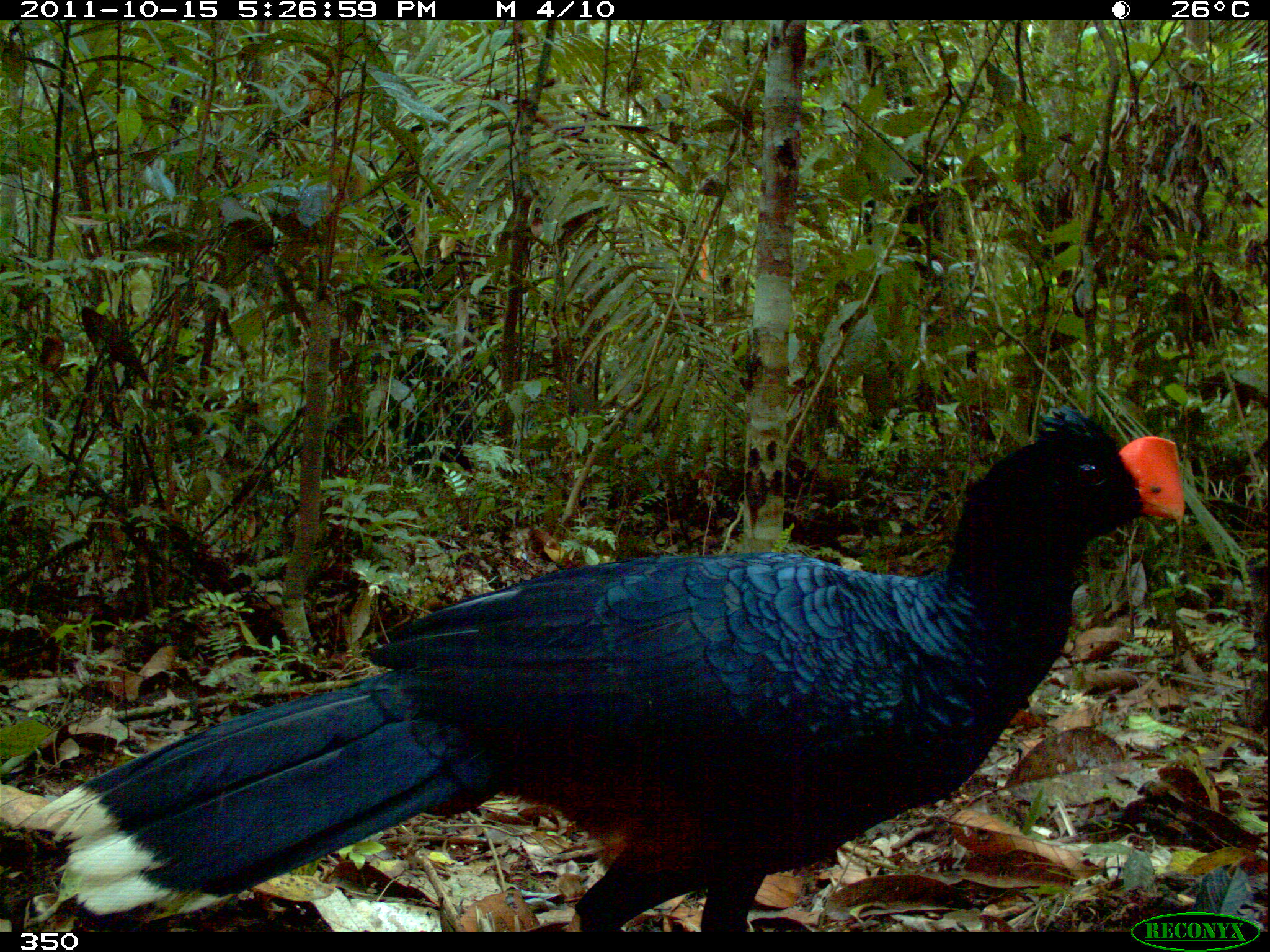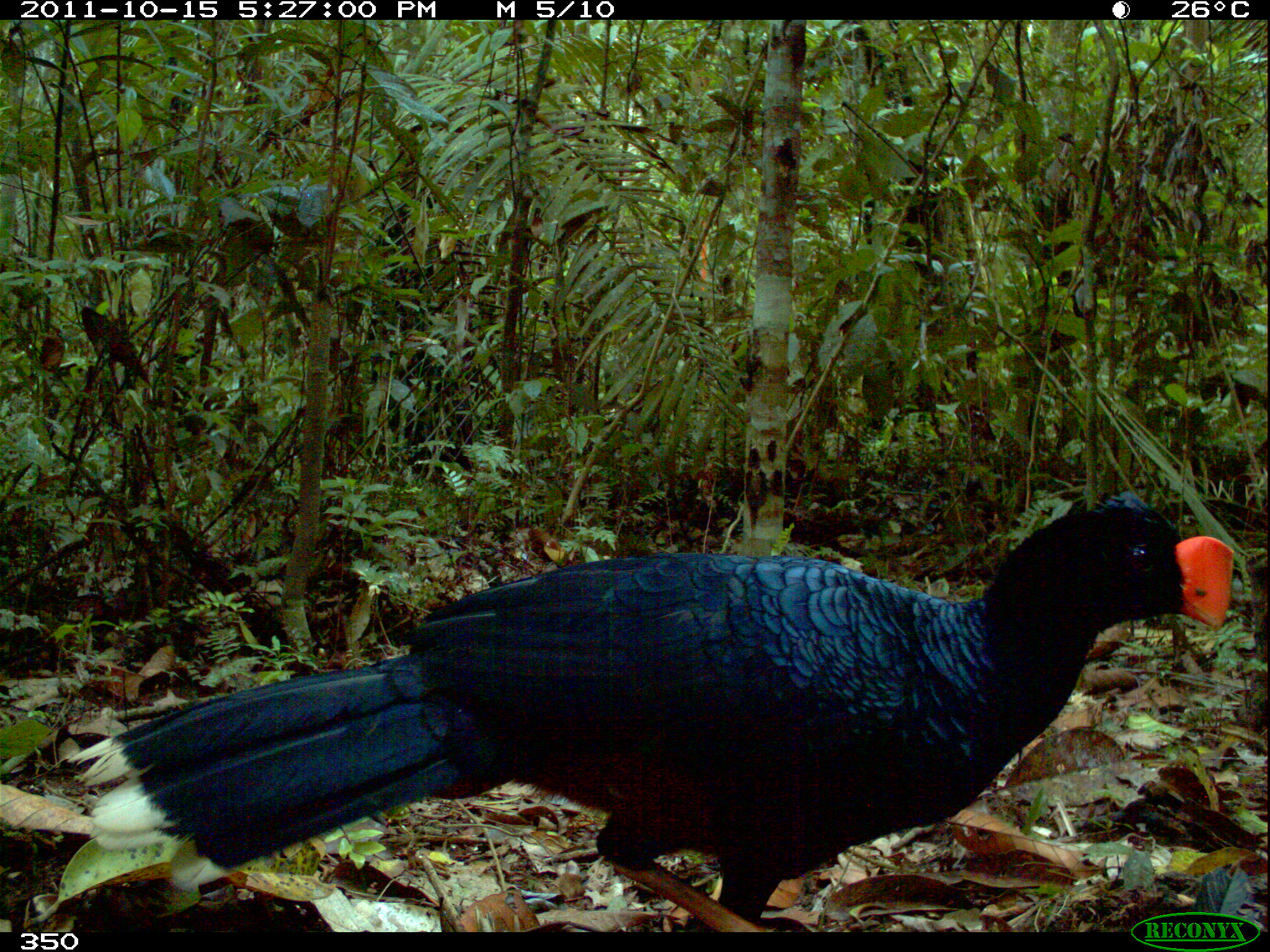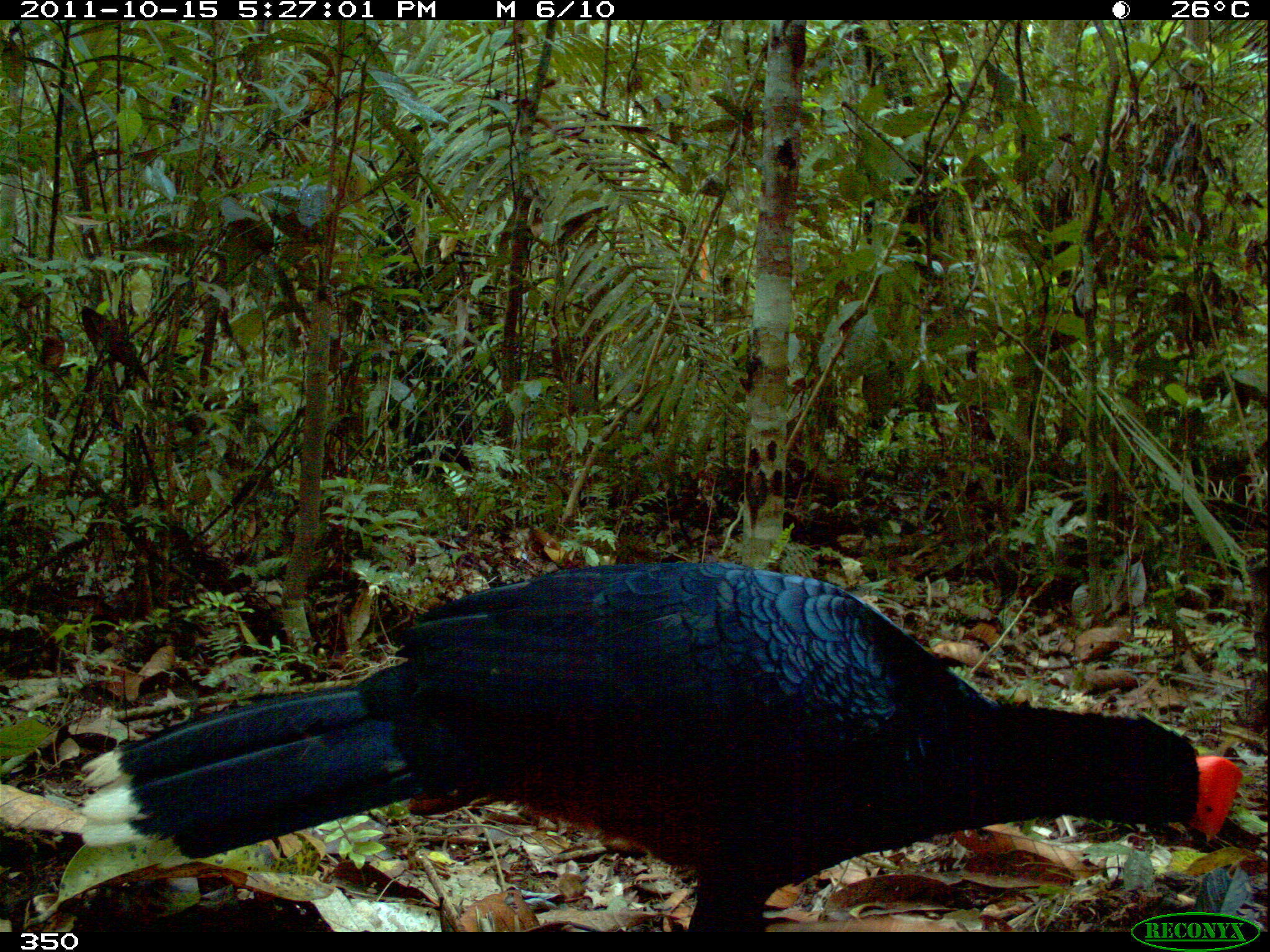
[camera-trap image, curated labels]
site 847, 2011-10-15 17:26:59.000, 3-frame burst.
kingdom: Animalia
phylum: Chordata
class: Aves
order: Galliformes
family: Cracidae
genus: Mitu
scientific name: Mitu tuberosum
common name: razor-billed curassow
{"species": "Mitu tuberosum (razor-billed curassow)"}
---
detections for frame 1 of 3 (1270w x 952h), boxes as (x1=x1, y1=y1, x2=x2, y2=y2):
mitu tuberosum: (x1=16, y1=400, x2=1184, y2=932)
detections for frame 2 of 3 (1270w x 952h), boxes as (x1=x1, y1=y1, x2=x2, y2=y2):
mitu tuberosum: (x1=64, y1=489, x2=1233, y2=932)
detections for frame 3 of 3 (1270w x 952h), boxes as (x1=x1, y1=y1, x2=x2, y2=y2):
mitu tuberosum: (x1=79, y1=560, x2=1242, y2=932)